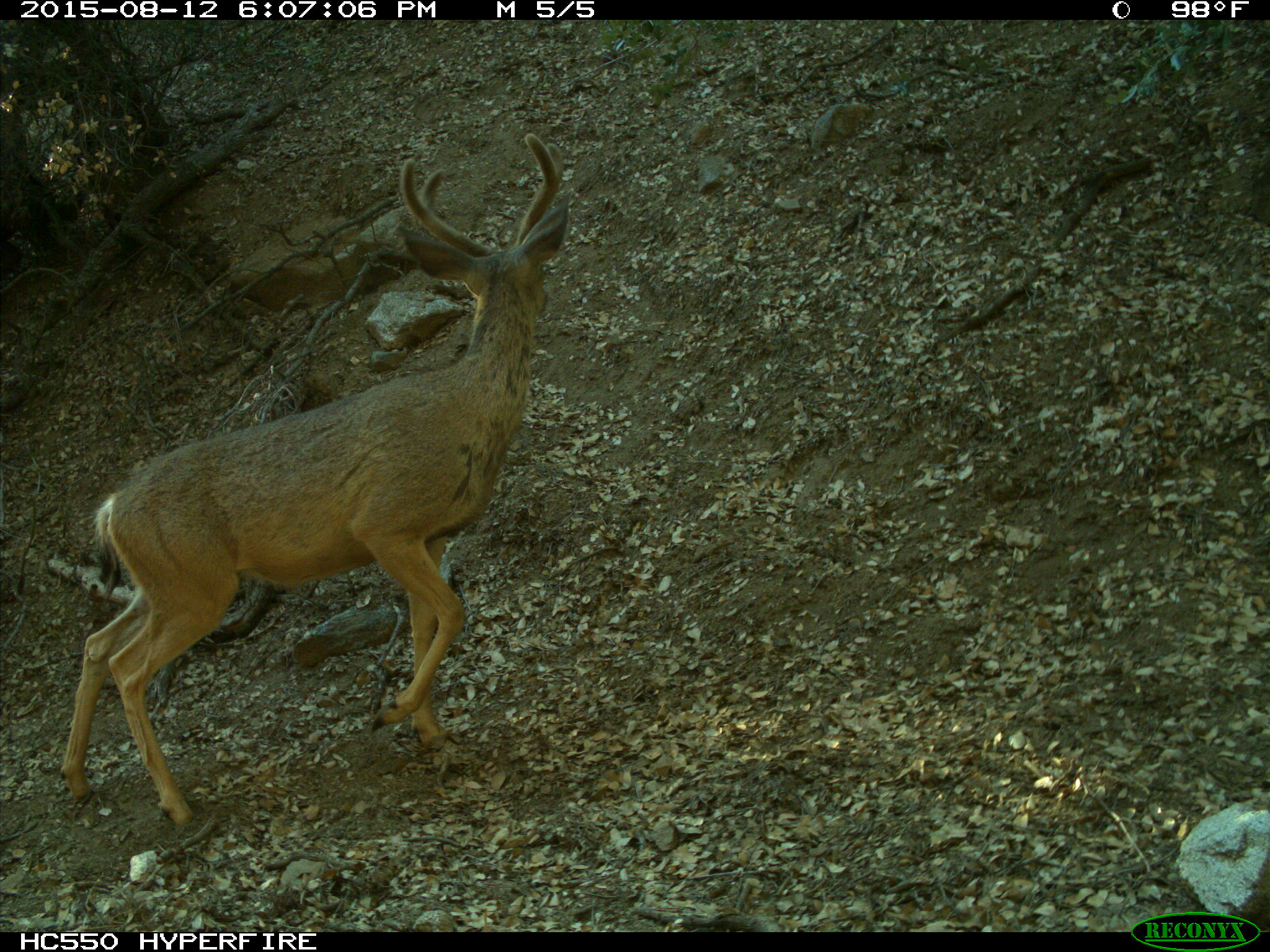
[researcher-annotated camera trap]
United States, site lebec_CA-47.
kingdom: Animalia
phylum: Chordata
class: Mammalia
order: Artiodactyla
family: Cervidae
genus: Odocoileus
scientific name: Odocoileus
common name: deer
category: unidentified deer